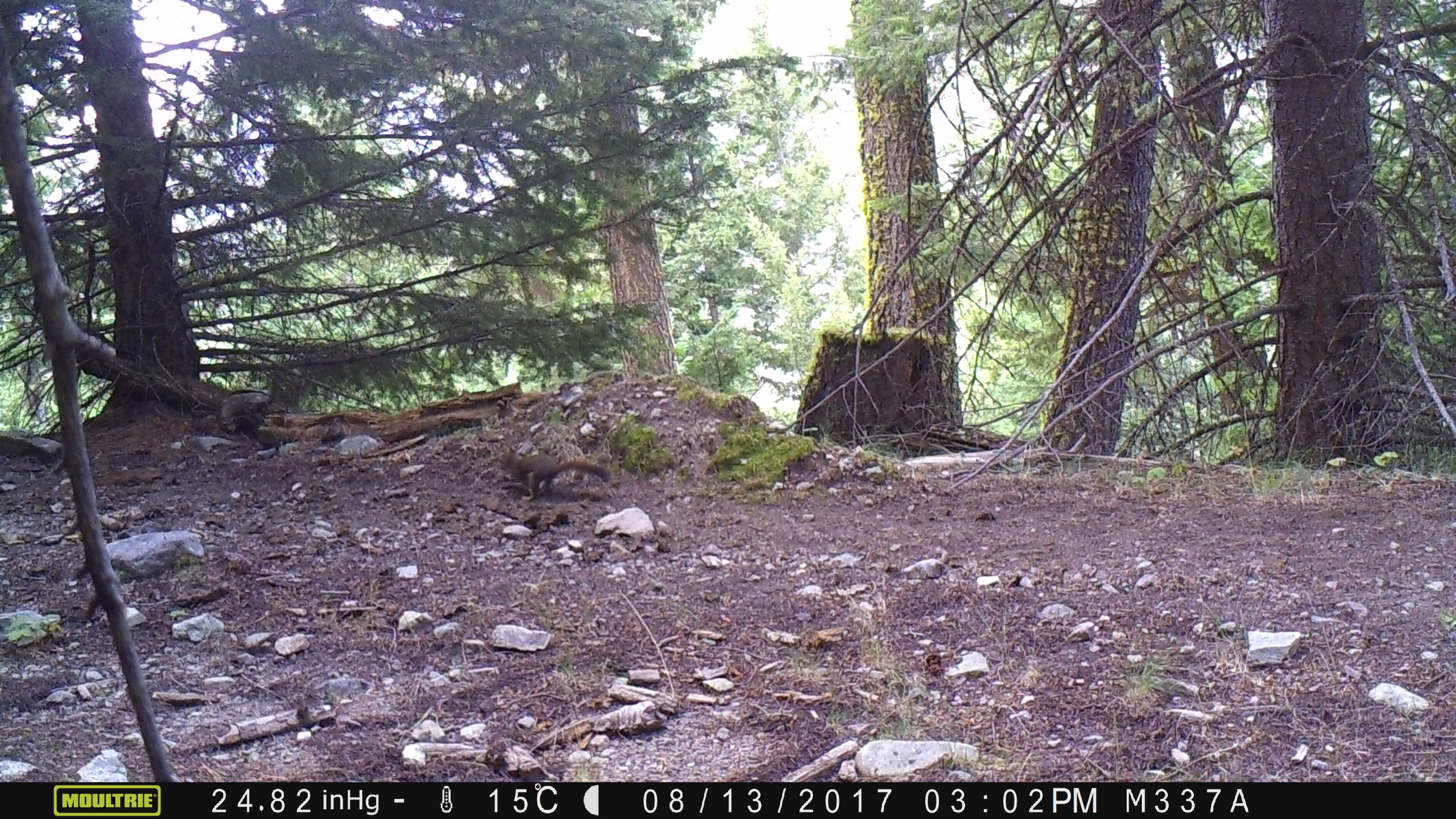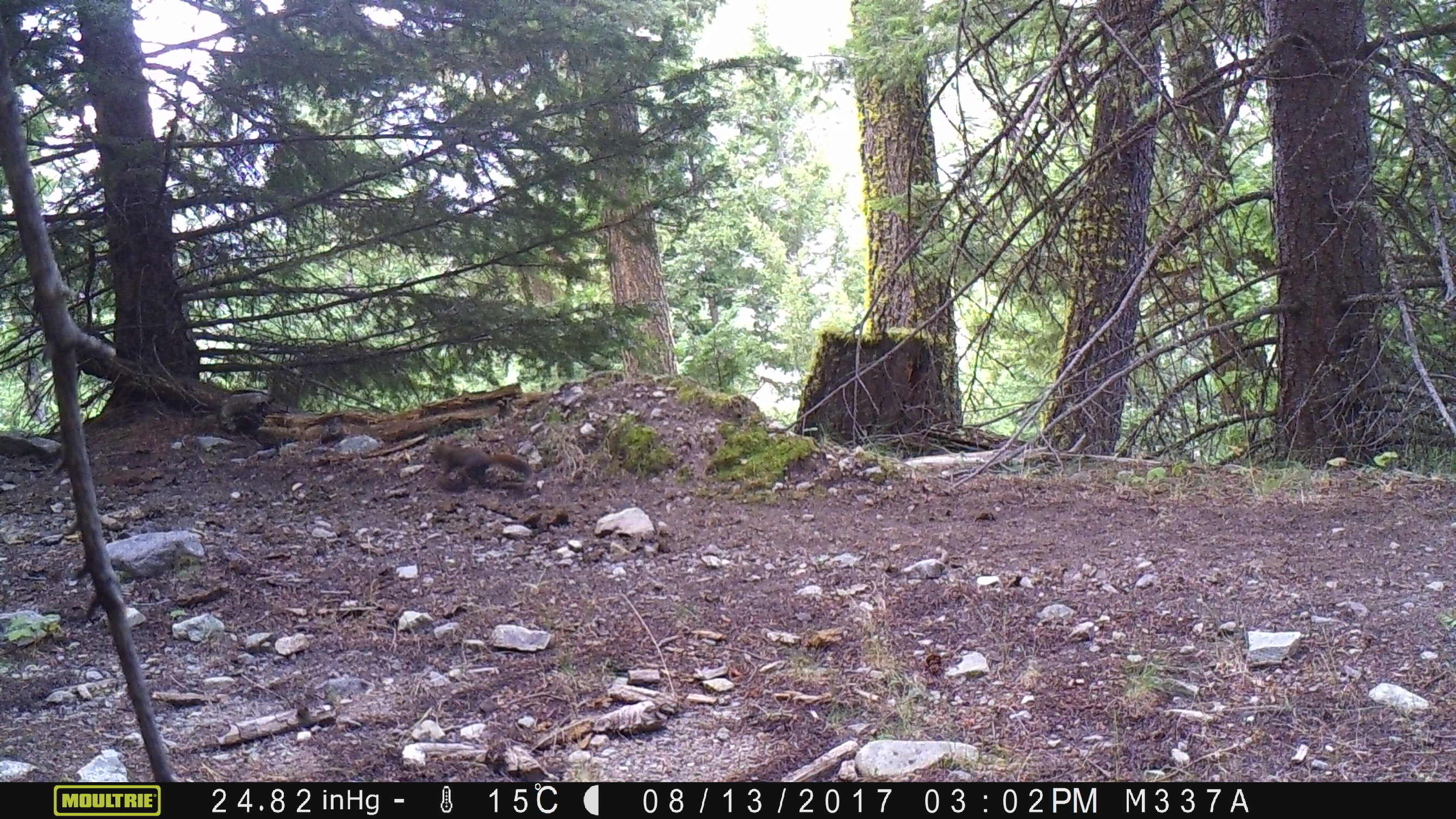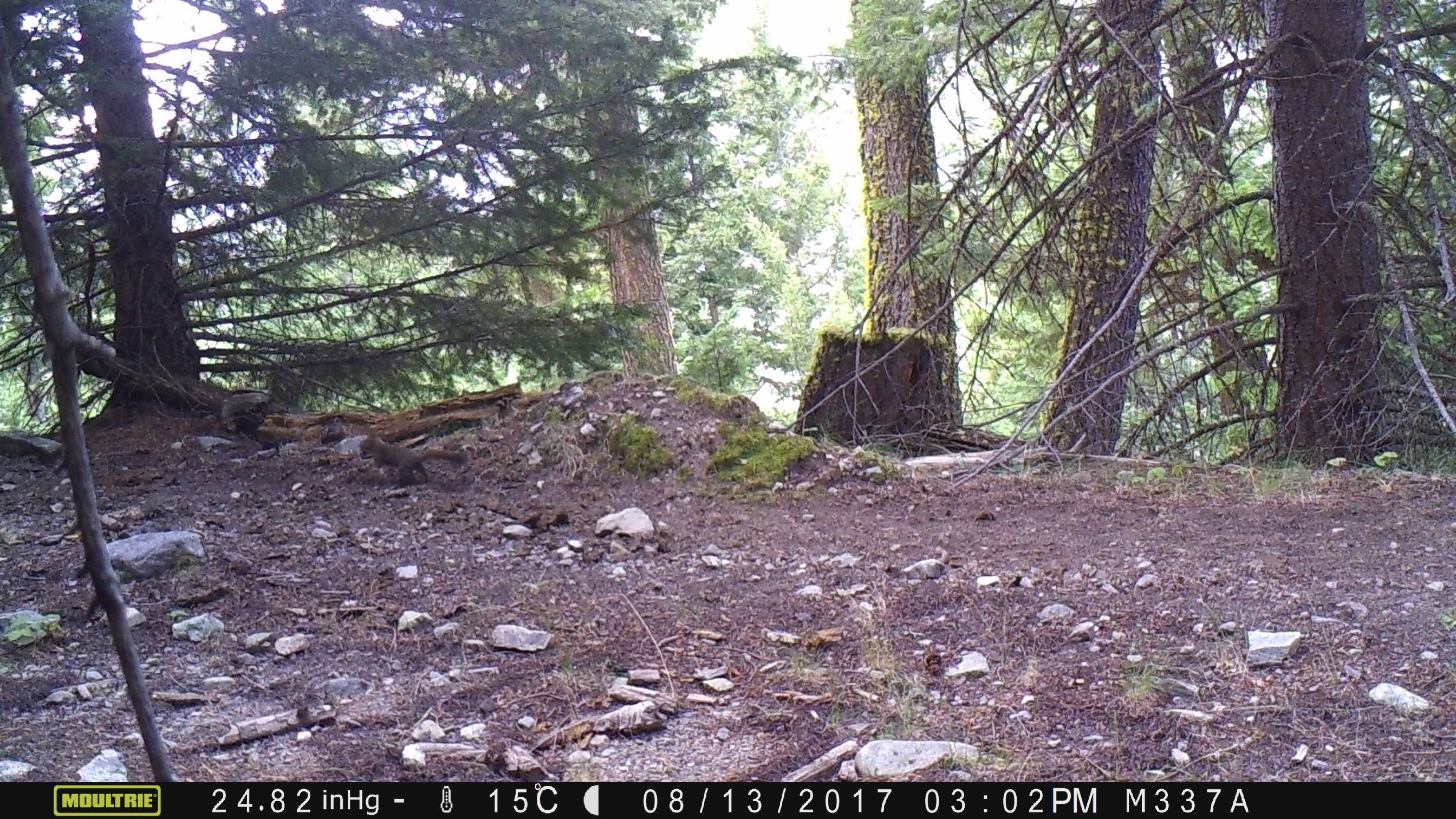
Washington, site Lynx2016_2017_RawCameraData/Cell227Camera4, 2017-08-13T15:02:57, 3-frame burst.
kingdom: Animalia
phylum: Chordata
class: Mammalia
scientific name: Mammalia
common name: small mammal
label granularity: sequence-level